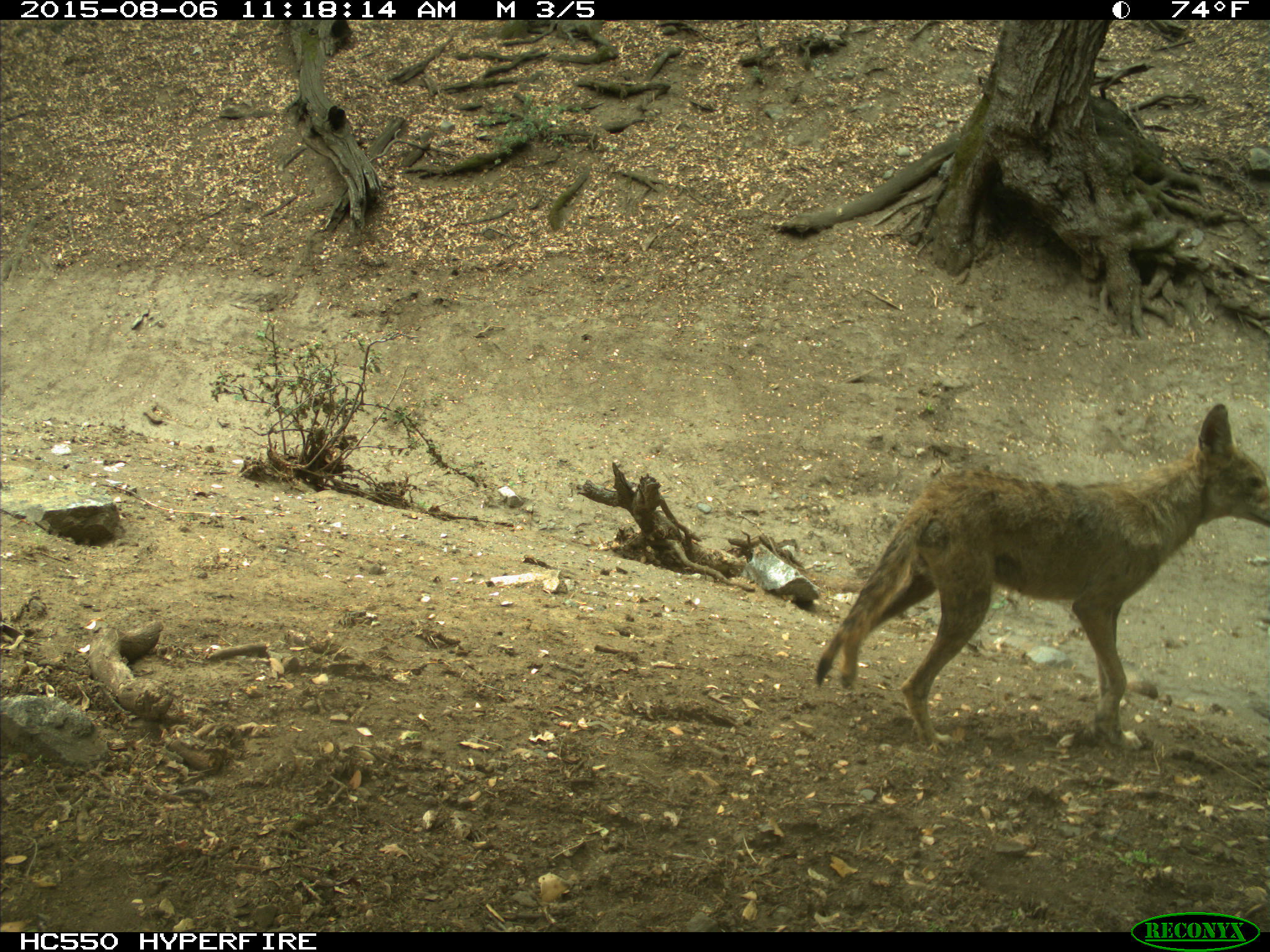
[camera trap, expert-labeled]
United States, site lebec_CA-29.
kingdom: Animalia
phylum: Chordata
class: Mammalia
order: Carnivora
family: Canidae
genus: Canis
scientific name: Canis latrans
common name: coyote